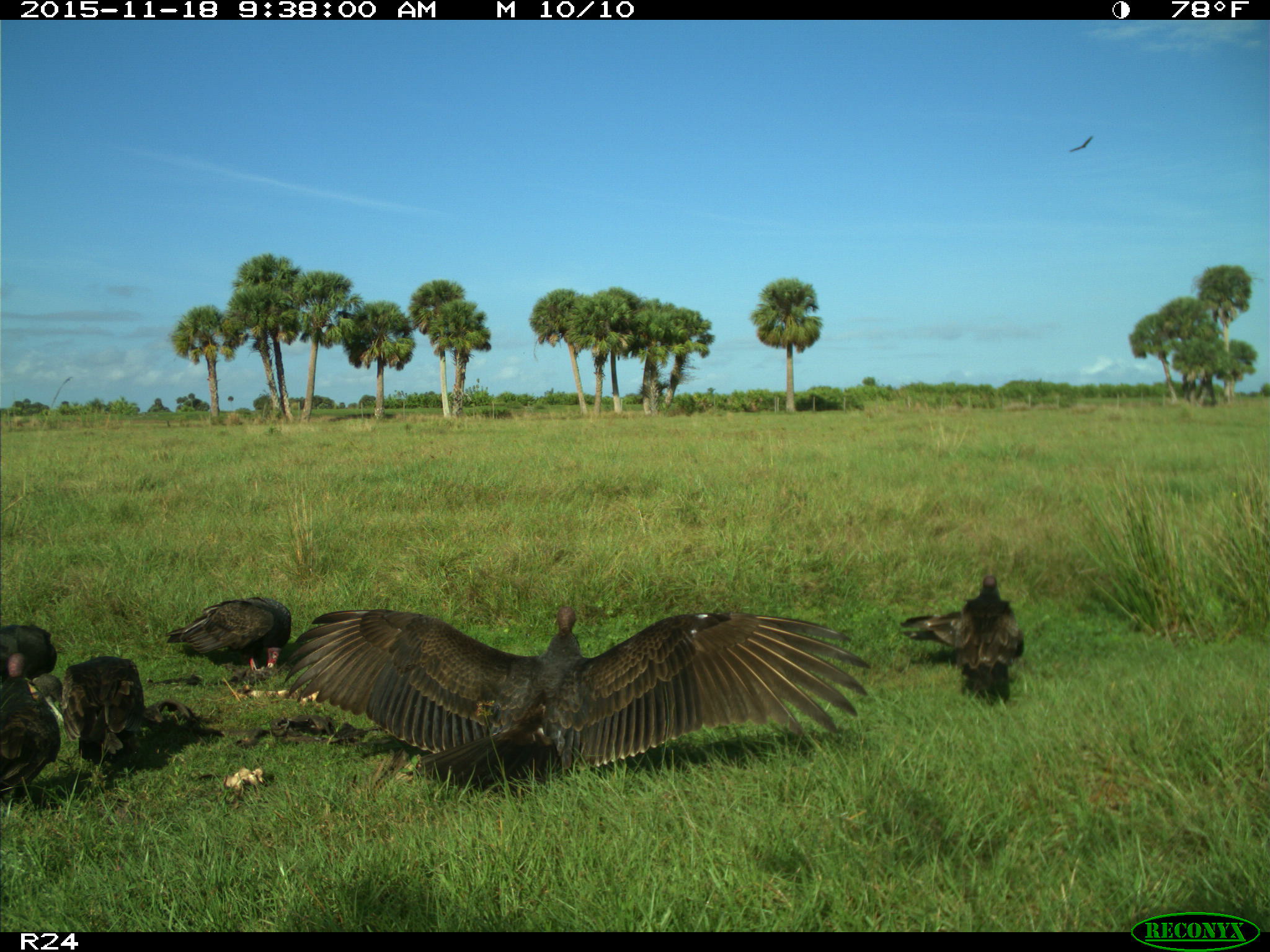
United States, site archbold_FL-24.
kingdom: Animalia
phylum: Chordata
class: Aves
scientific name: Aves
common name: birds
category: unidentified bird